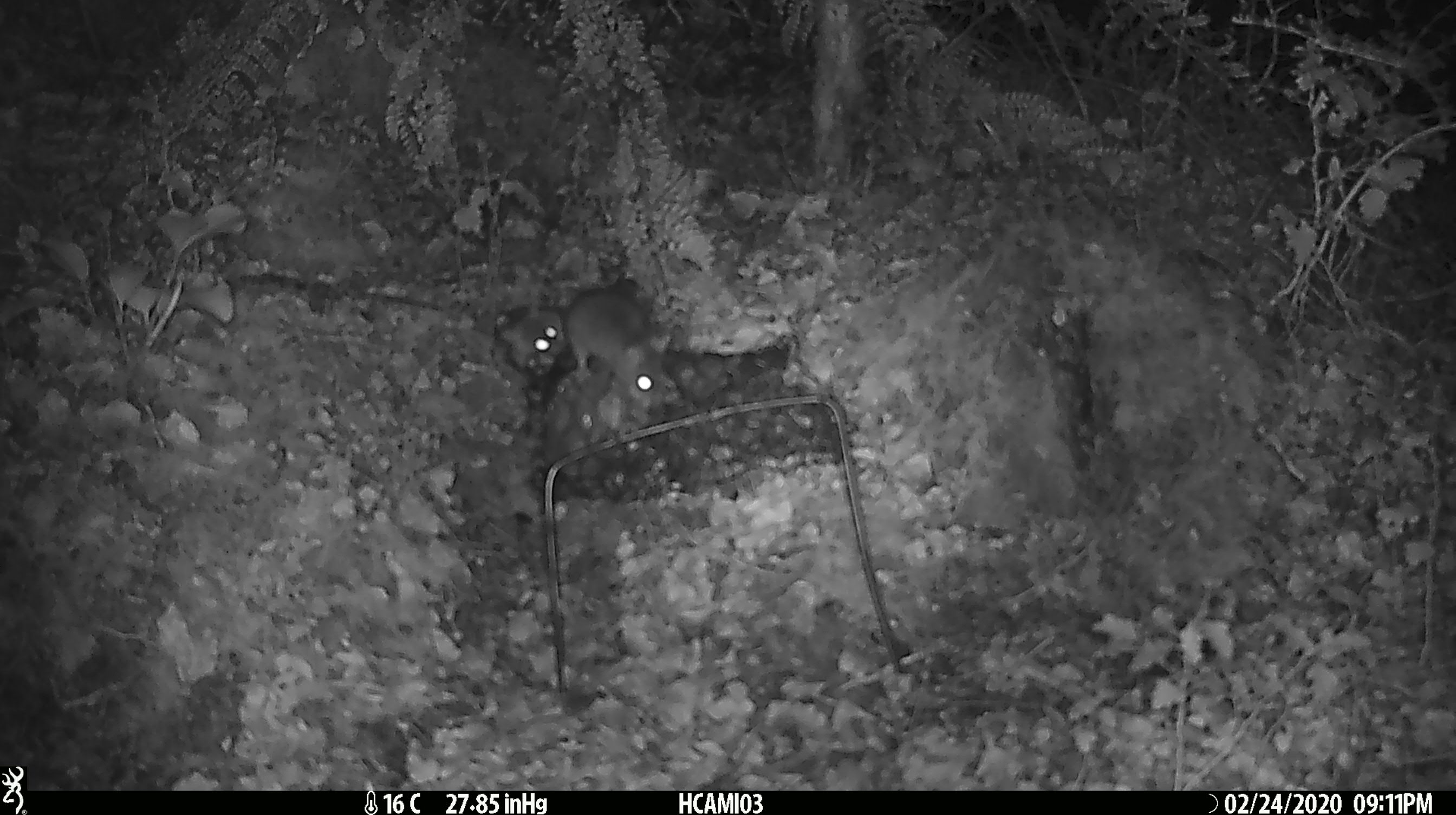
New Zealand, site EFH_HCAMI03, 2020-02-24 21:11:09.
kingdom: Animalia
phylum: Chordata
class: Mammalia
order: Rodentia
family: Muridae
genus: Mus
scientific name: Mus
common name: mouse